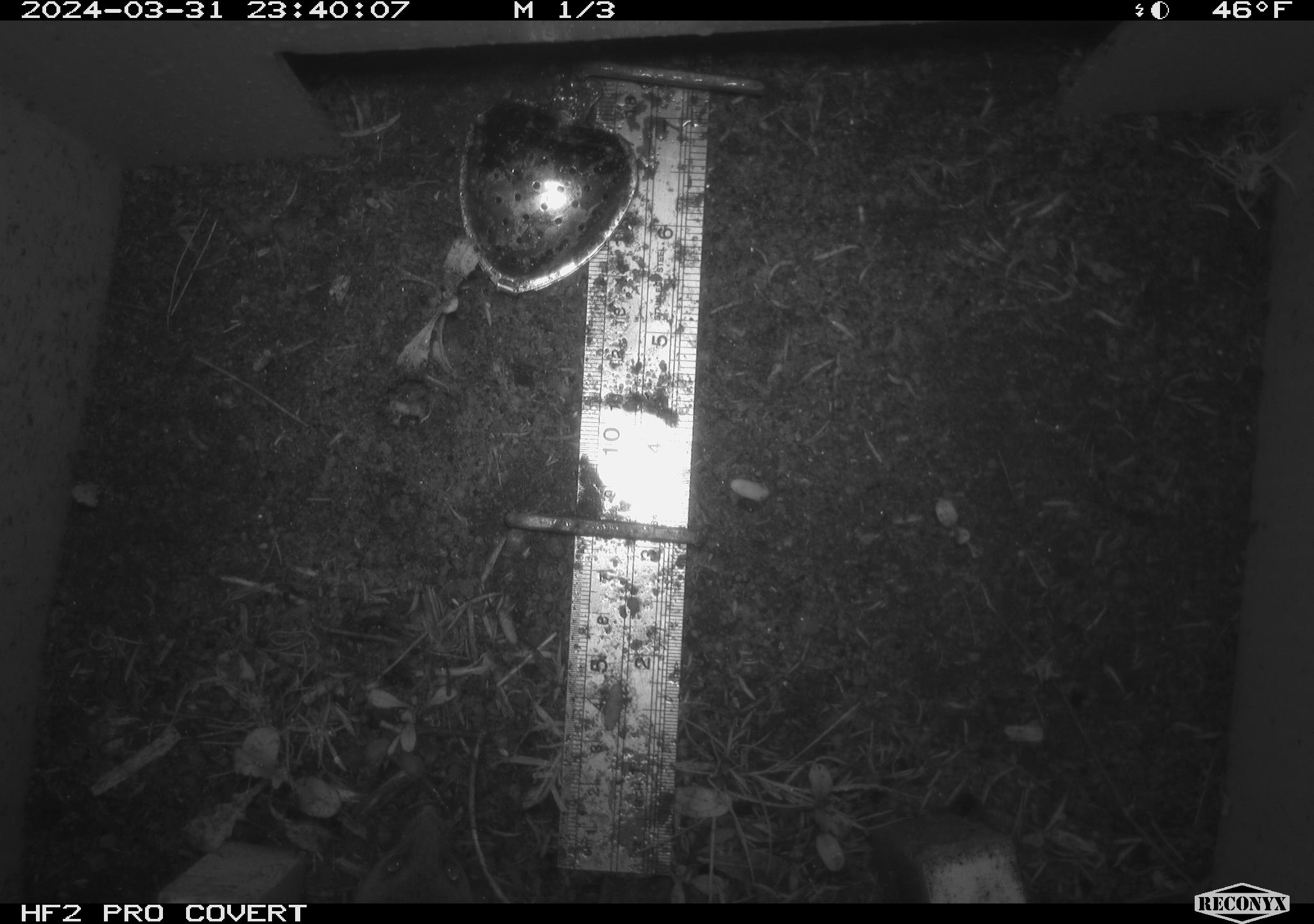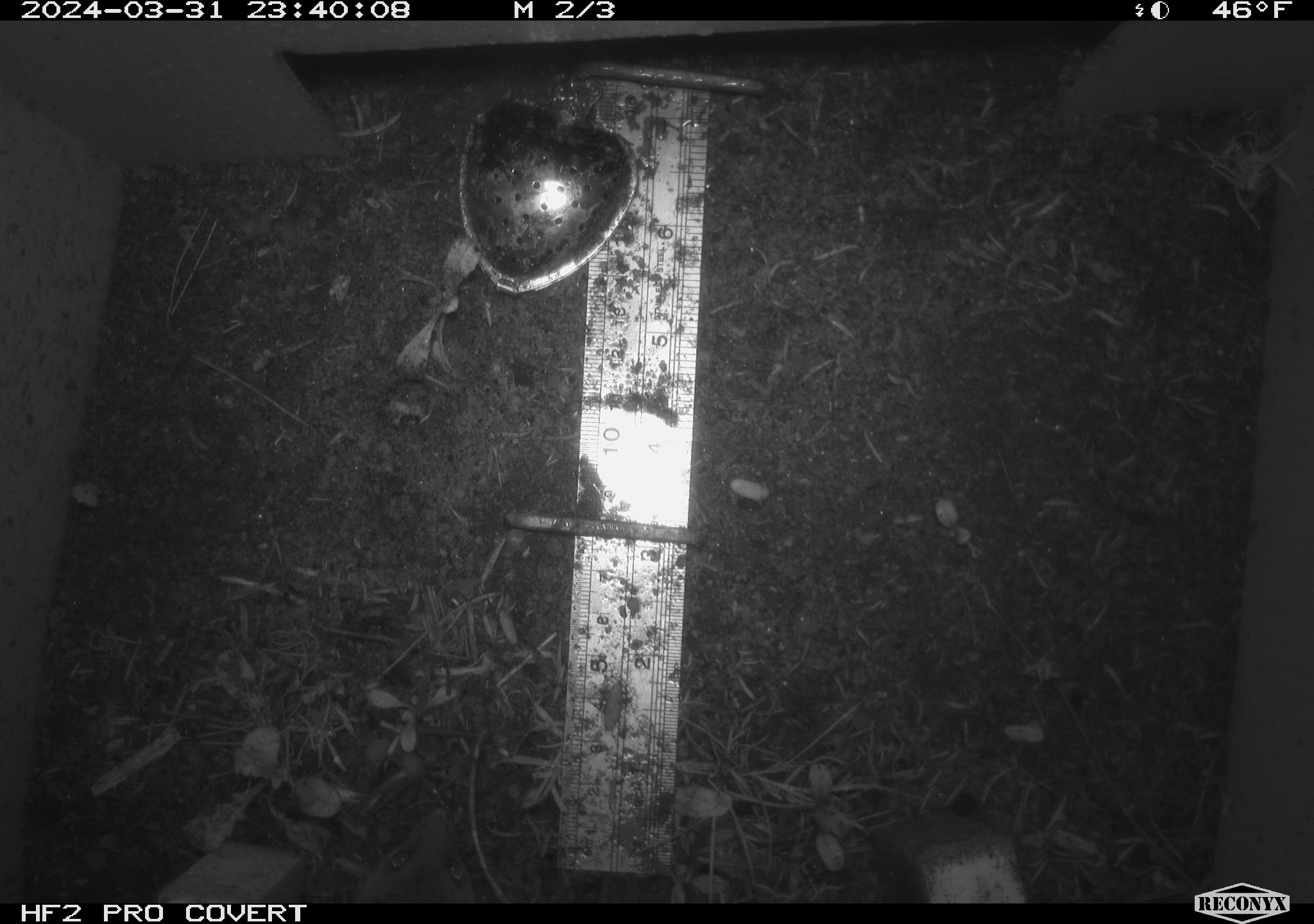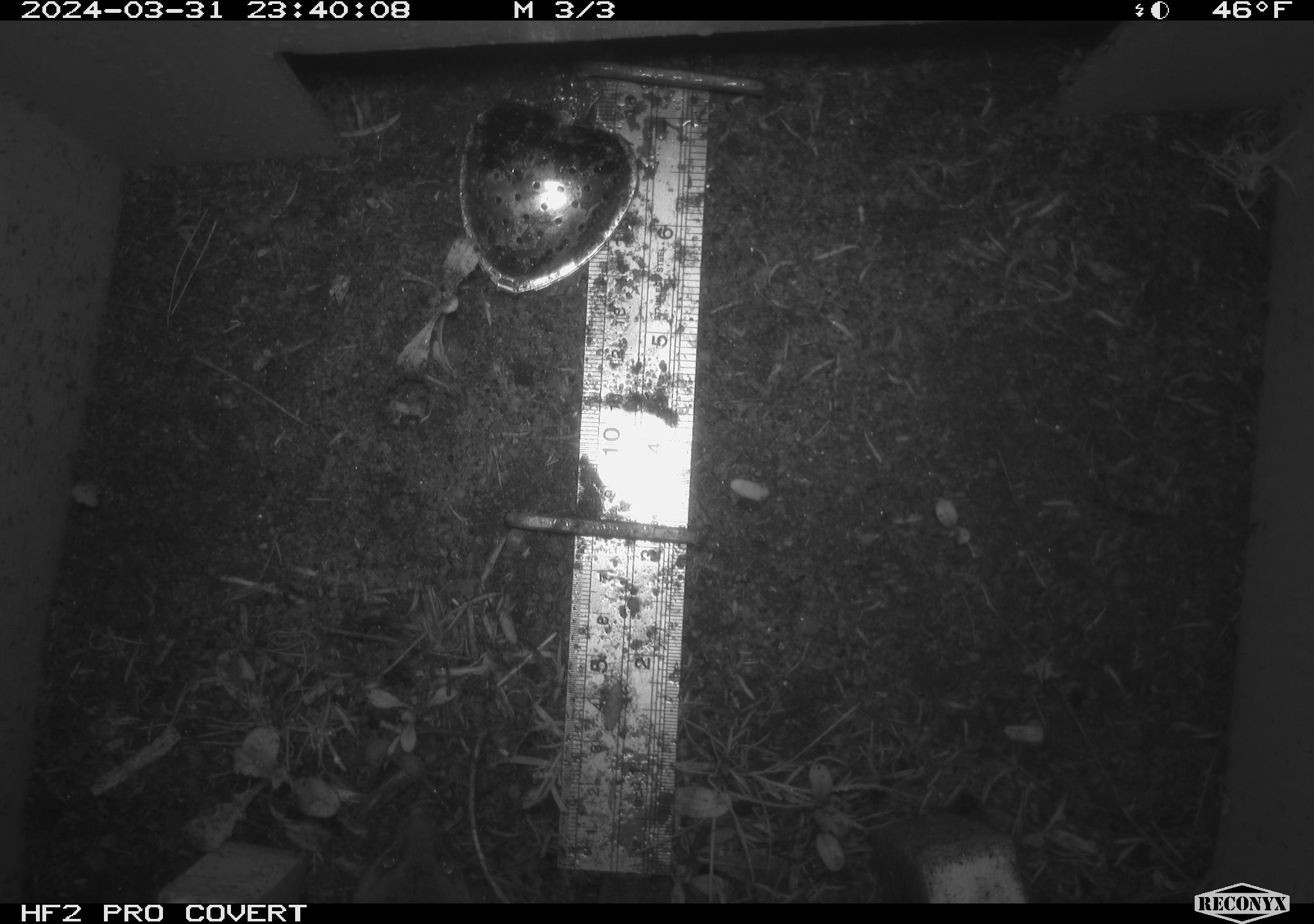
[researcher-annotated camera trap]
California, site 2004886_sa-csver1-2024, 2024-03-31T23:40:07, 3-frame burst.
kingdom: Animalia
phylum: Chordata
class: Mammalia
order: Rodentia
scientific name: Rodentia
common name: rodent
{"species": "rodent (Rodentia)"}